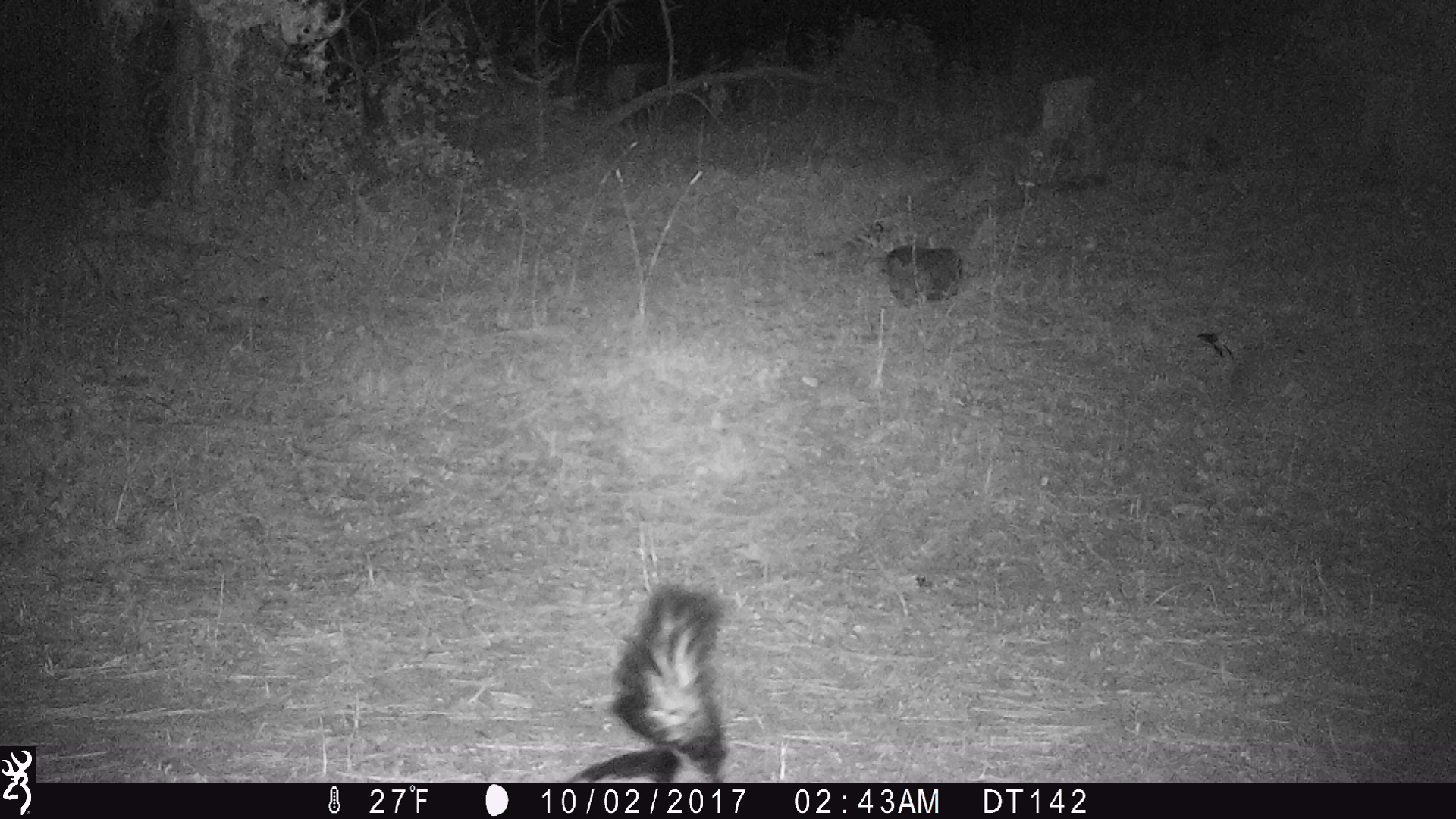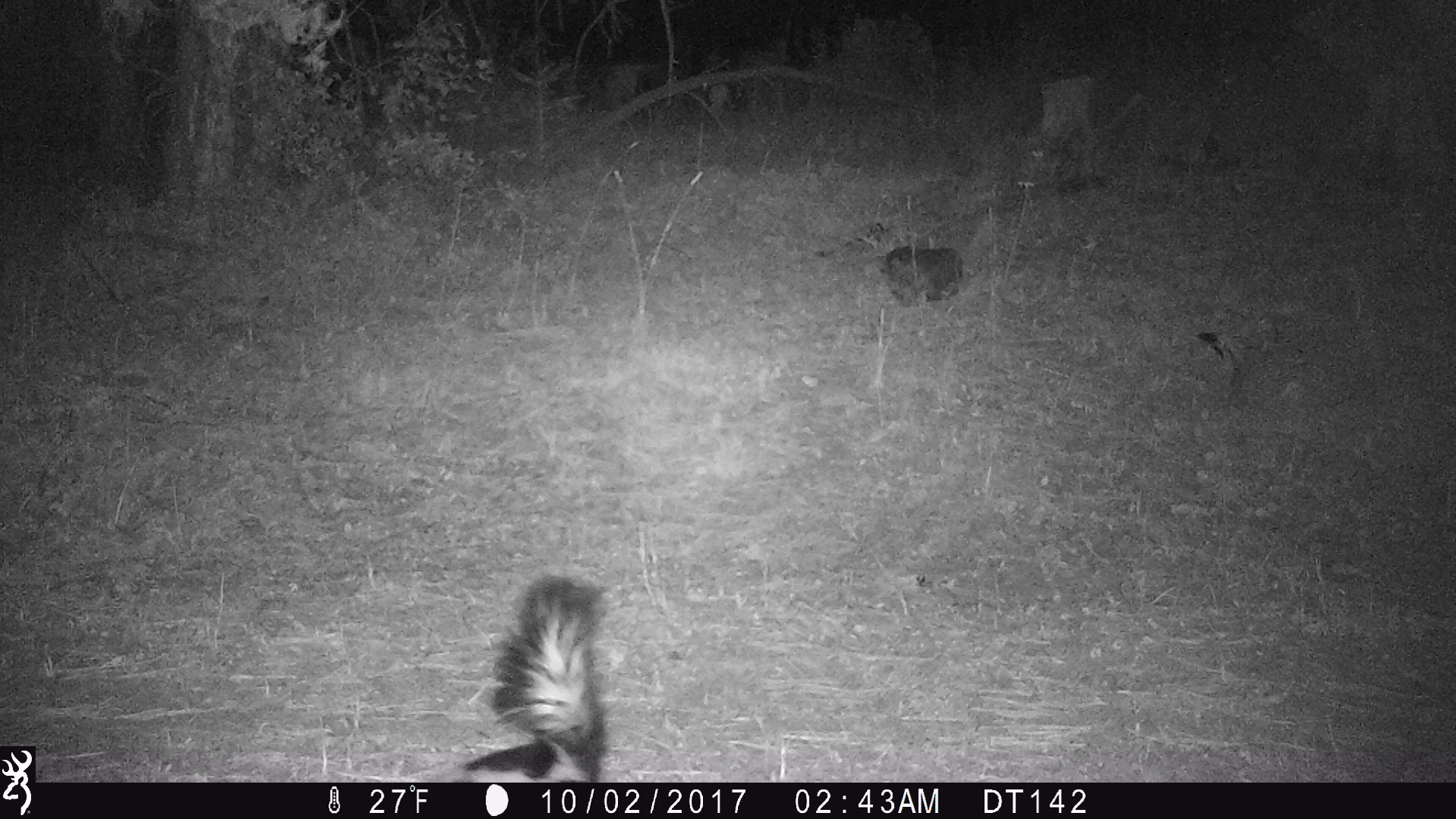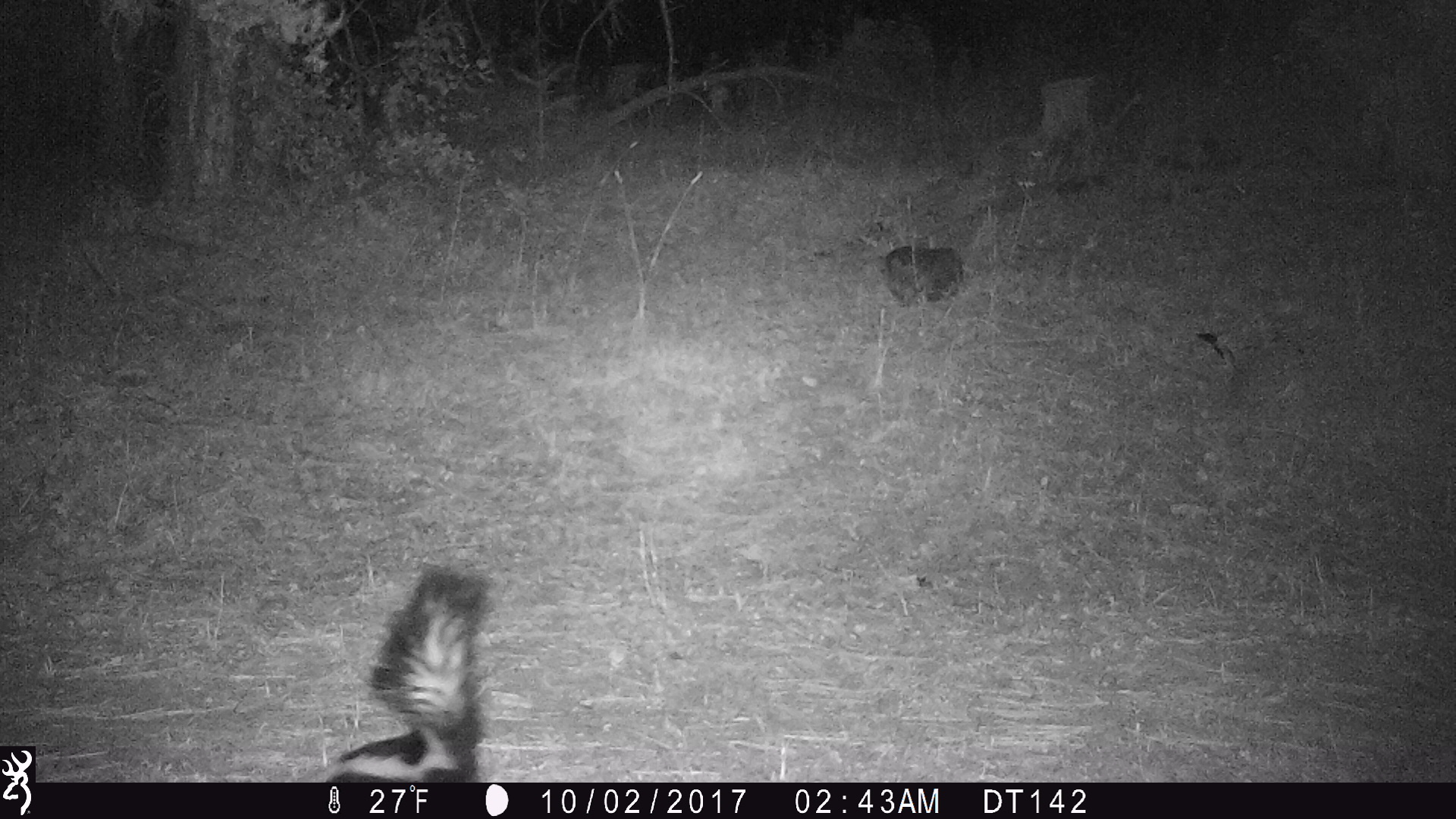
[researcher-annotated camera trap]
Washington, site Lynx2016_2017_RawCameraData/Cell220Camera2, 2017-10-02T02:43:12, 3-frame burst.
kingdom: Animalia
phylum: Chordata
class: Mammalia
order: Carnivora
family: Mephitidae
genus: Mephitis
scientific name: Mephitis mephitis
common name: striped skunk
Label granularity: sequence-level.